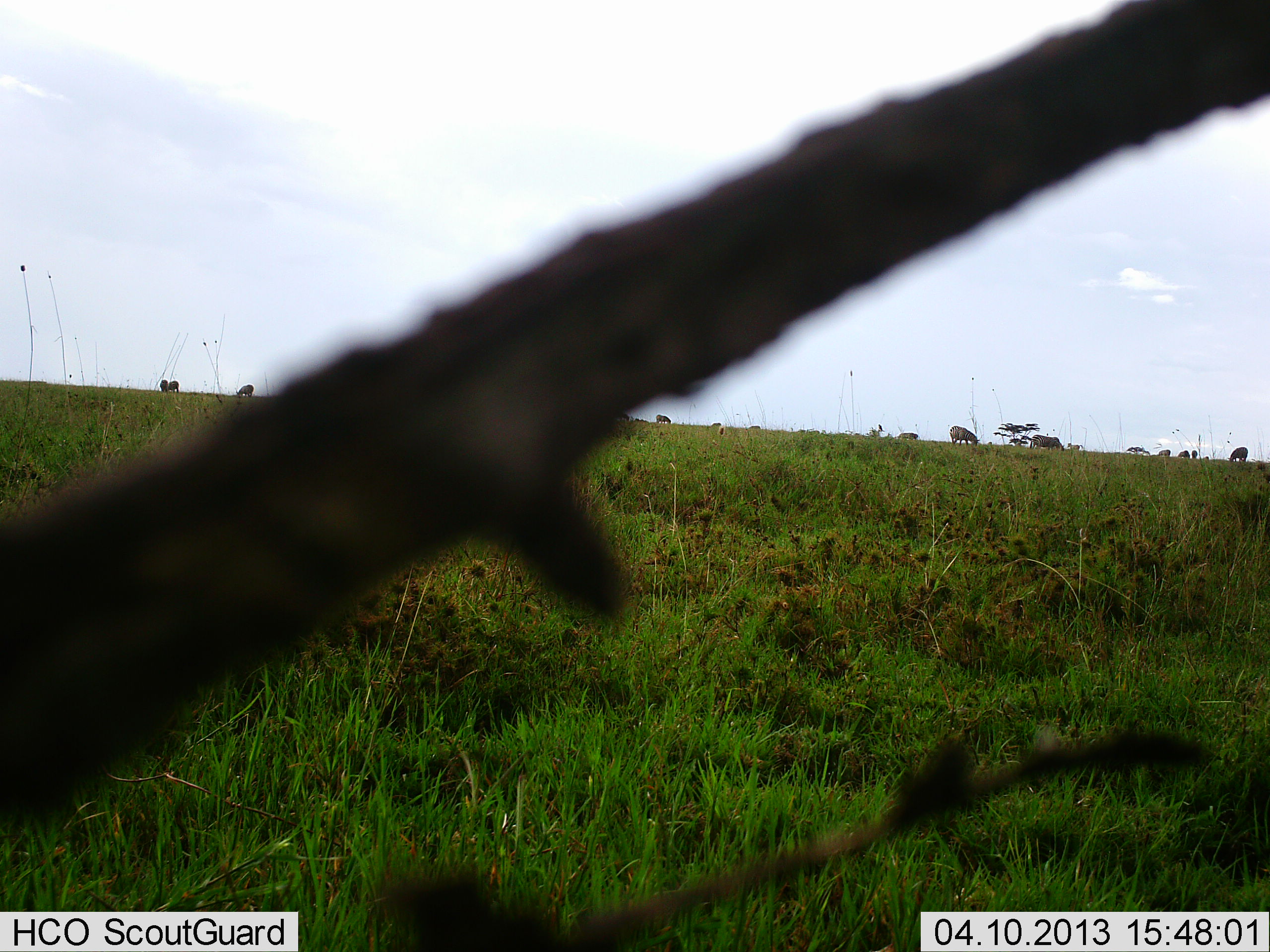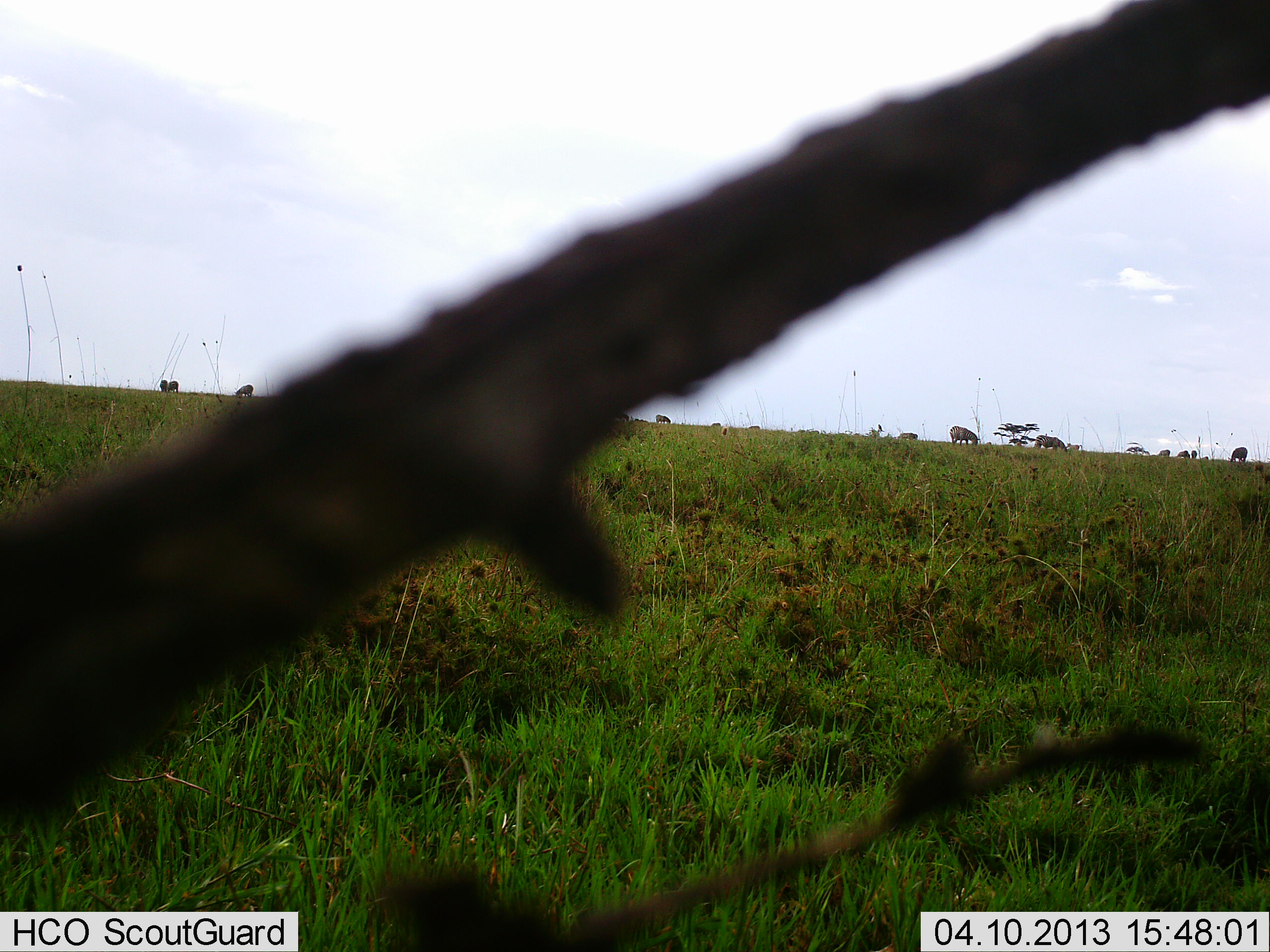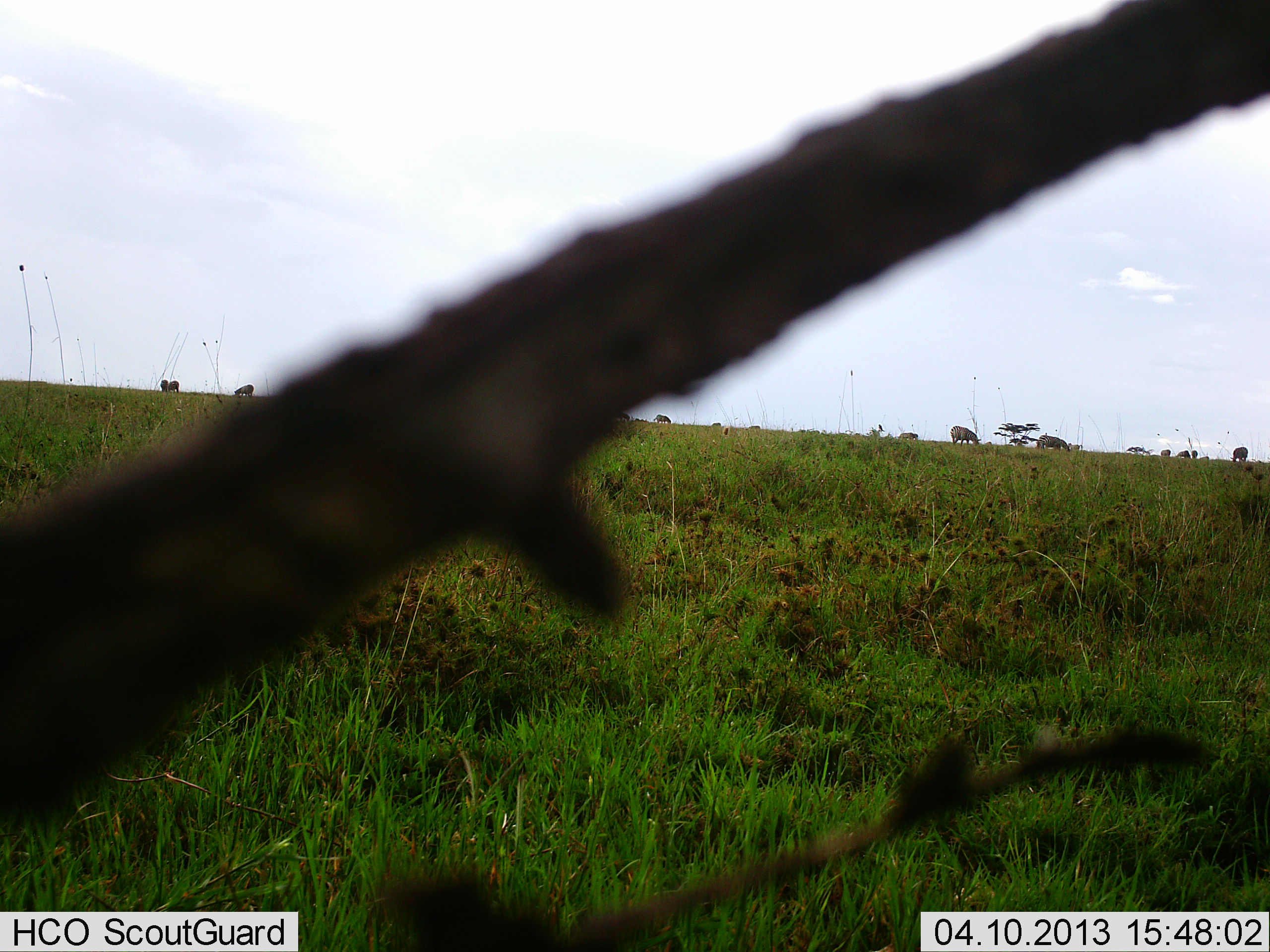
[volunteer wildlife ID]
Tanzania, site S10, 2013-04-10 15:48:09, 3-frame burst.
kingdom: Animalia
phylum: Chordata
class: Mammalia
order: Perissodactyla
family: Equidae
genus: Equus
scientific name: Equus quagga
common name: plains zebra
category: zebra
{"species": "zebra (plains zebra) (Equus quagga)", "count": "10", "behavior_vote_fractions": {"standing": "40%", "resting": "0%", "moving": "0%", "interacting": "0%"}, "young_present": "0%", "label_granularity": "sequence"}